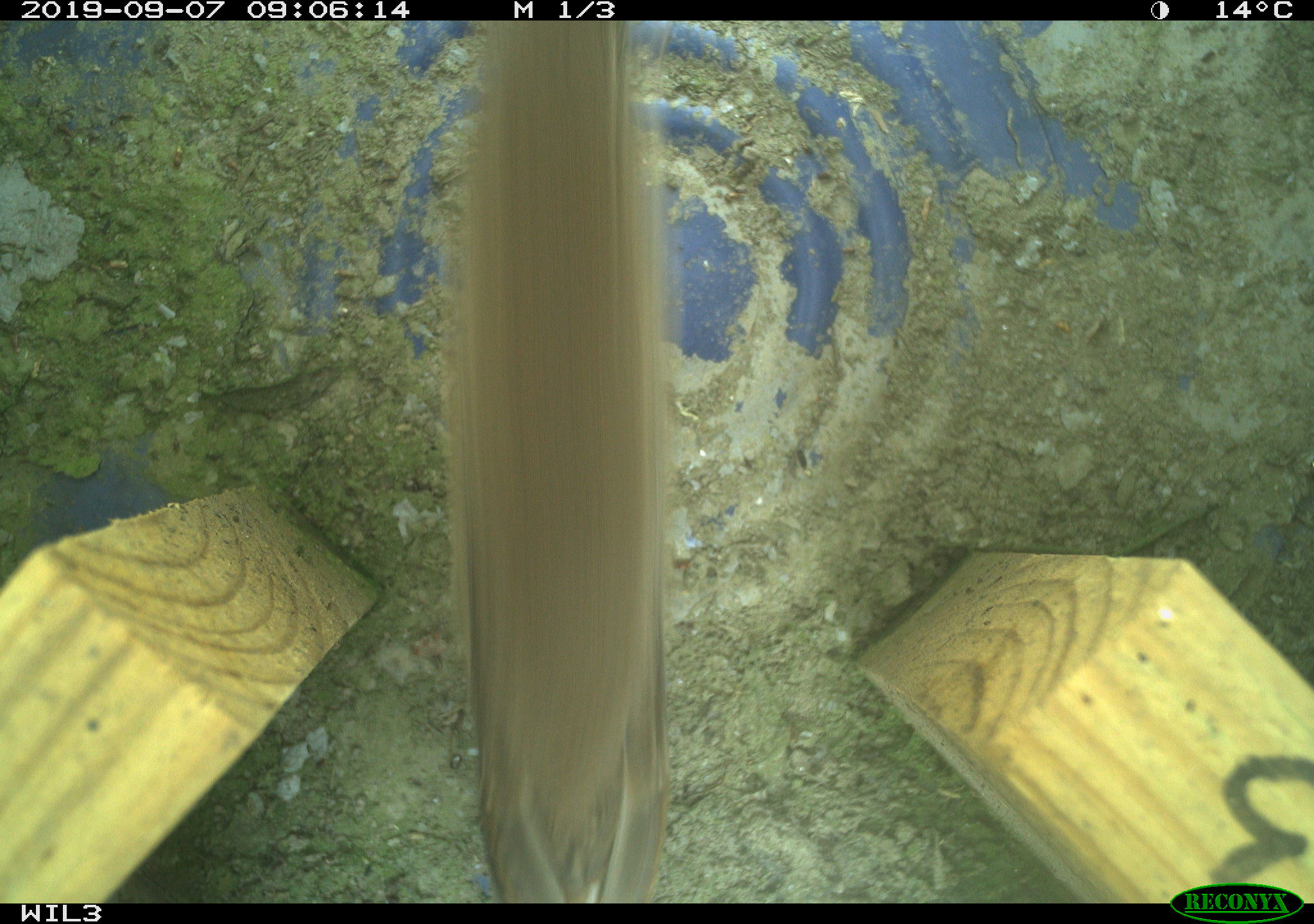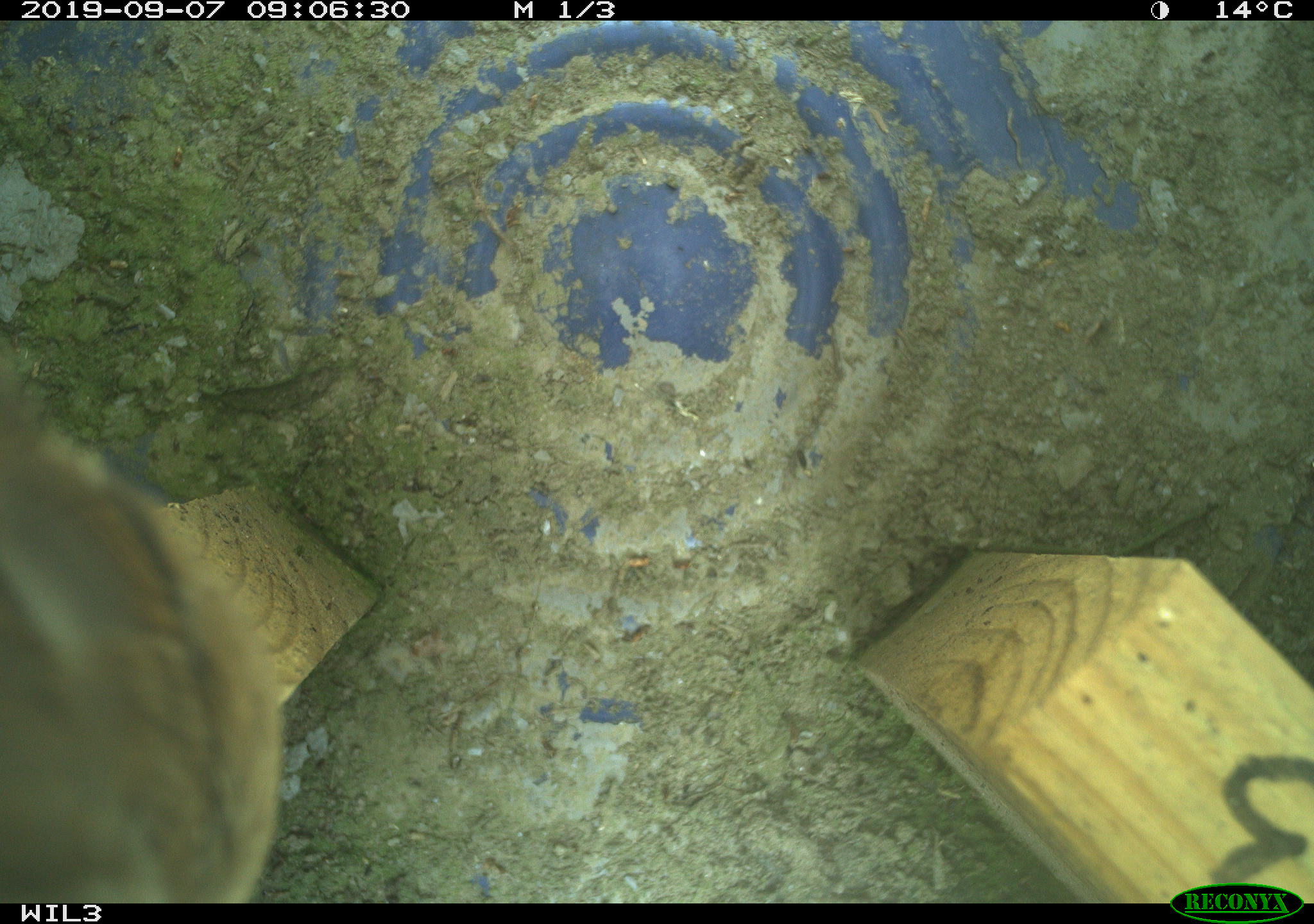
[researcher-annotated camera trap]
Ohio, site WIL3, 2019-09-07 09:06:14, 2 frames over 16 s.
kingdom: Animalia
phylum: Chordata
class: Aves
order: Passeriformes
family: Troglodytidae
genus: Troglodytes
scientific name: Troglodytes aedon aedon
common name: northern house wren